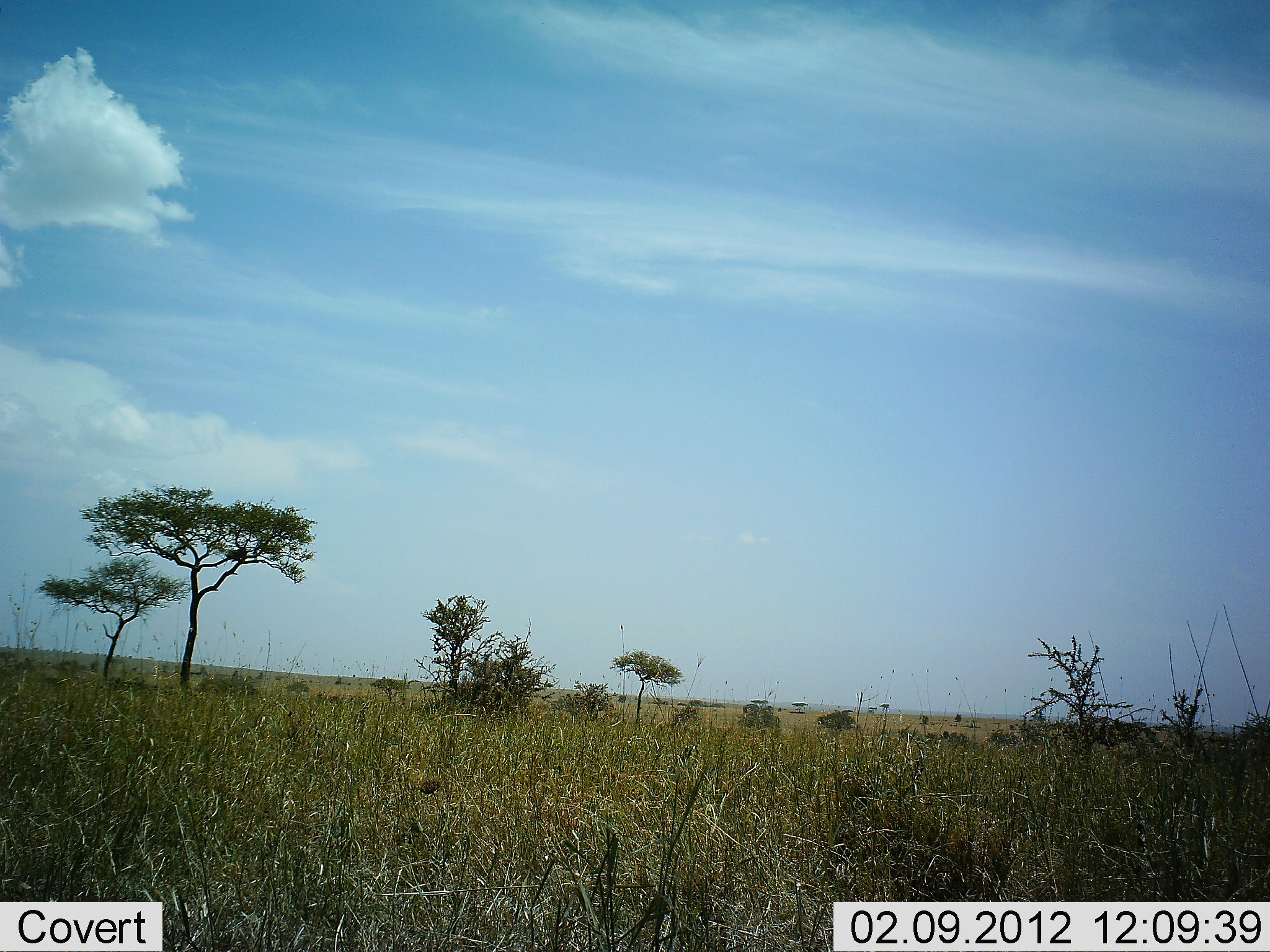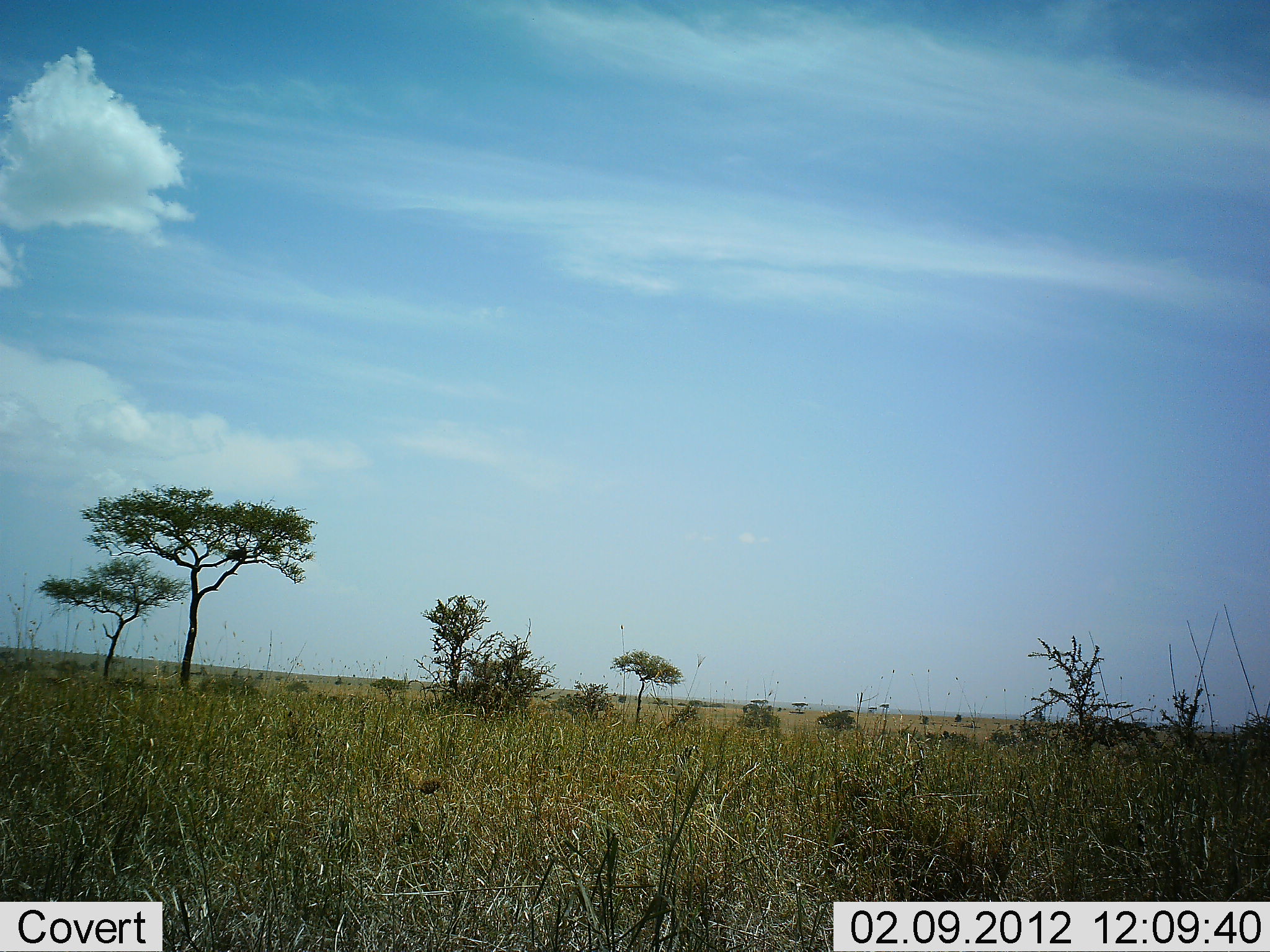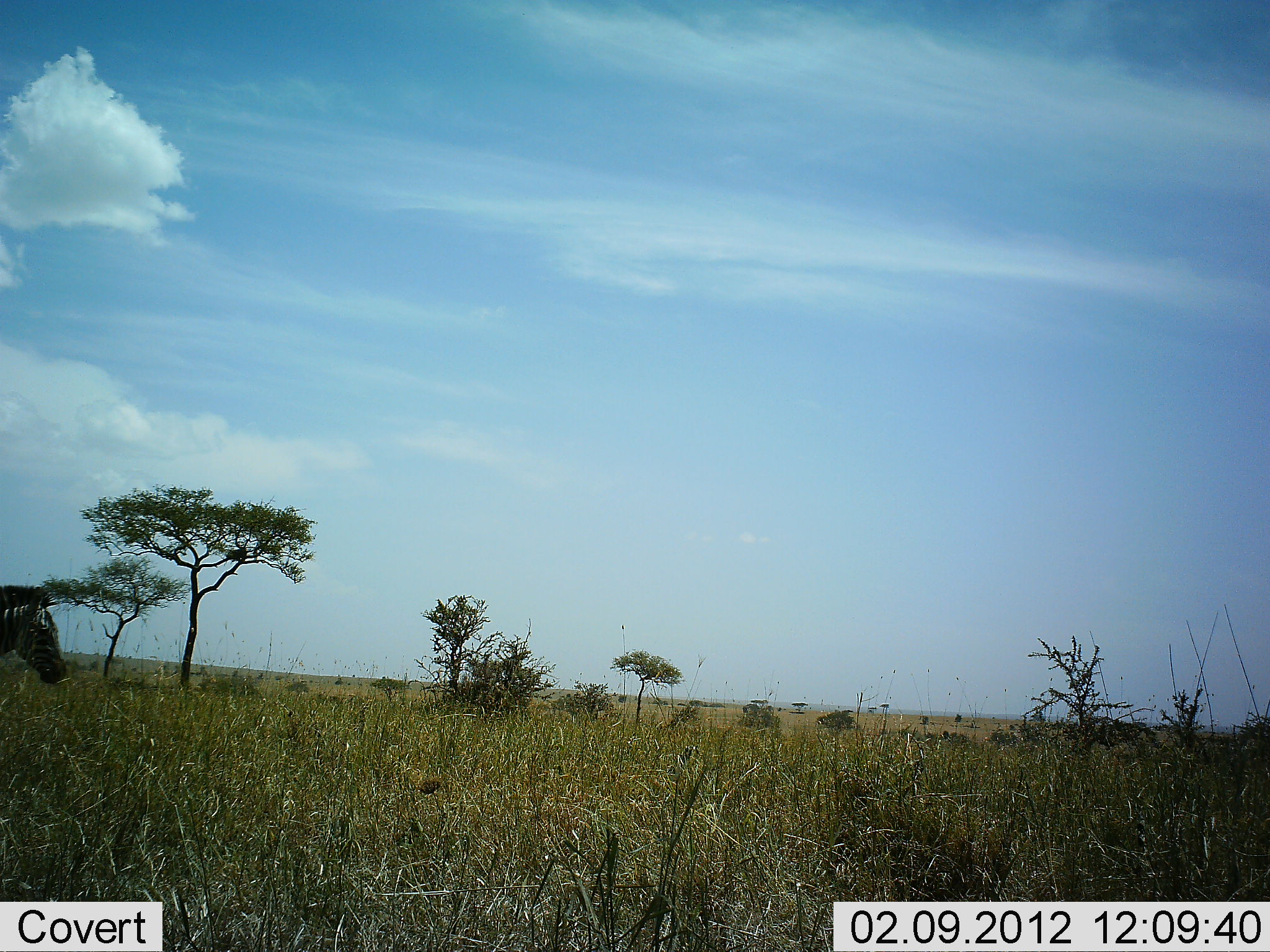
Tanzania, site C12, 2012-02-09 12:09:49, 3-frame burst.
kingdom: Animalia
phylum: Chordata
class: Mammalia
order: Perissodactyla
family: Equidae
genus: Equus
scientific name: Equus quagga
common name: plains zebra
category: zebra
Zebra (plains zebra) (Equus quagga), count 1. Behavior (volunteer vote fractions): standing 0%, resting 0%, moving 100%, interacting 0%. Young present (vote fraction): 0%. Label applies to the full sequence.